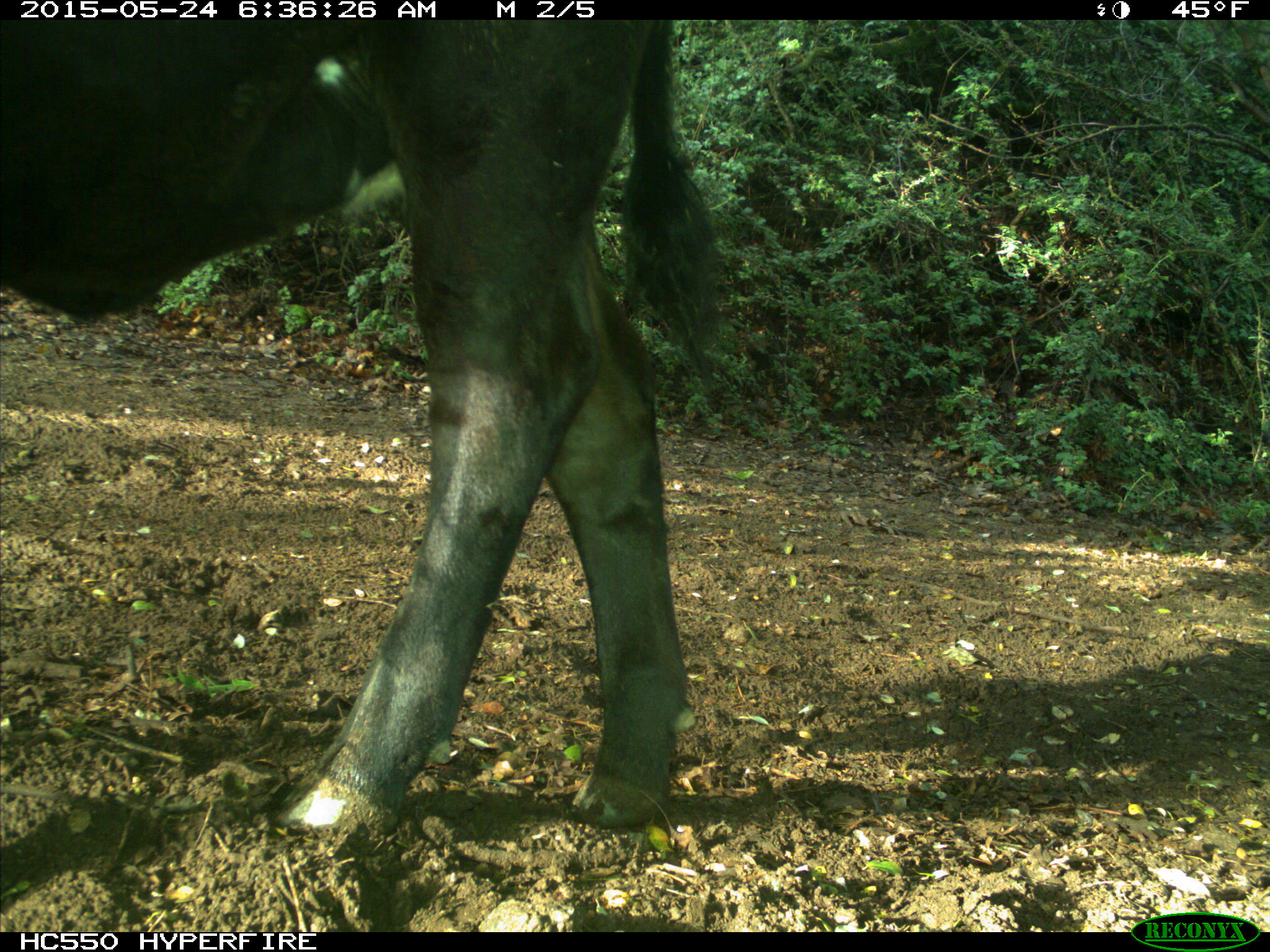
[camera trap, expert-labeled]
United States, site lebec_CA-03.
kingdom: Animalia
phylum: Chordata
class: Mammalia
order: Artiodactyla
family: Bovidae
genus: Bos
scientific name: Bos taurus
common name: domestic cow